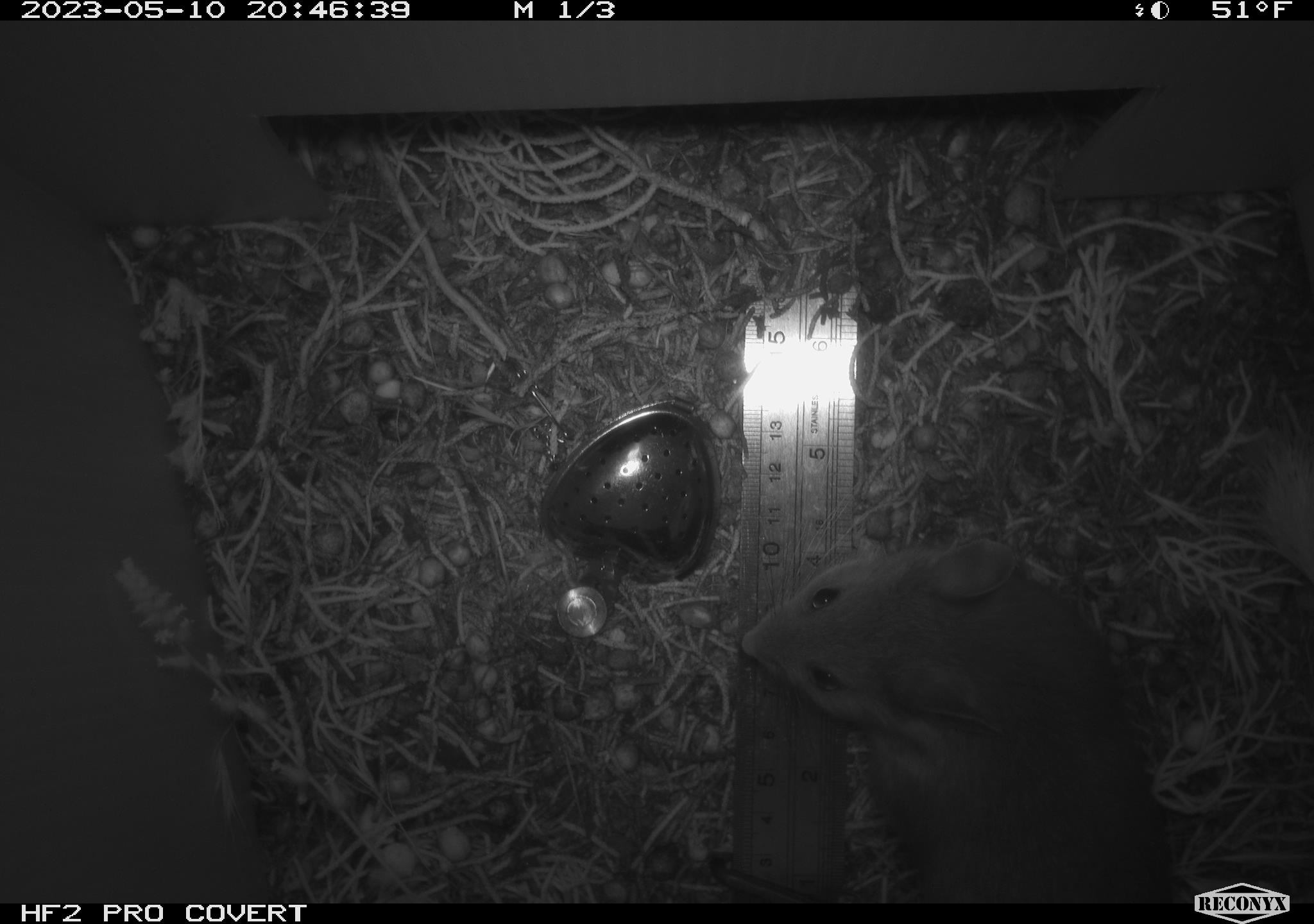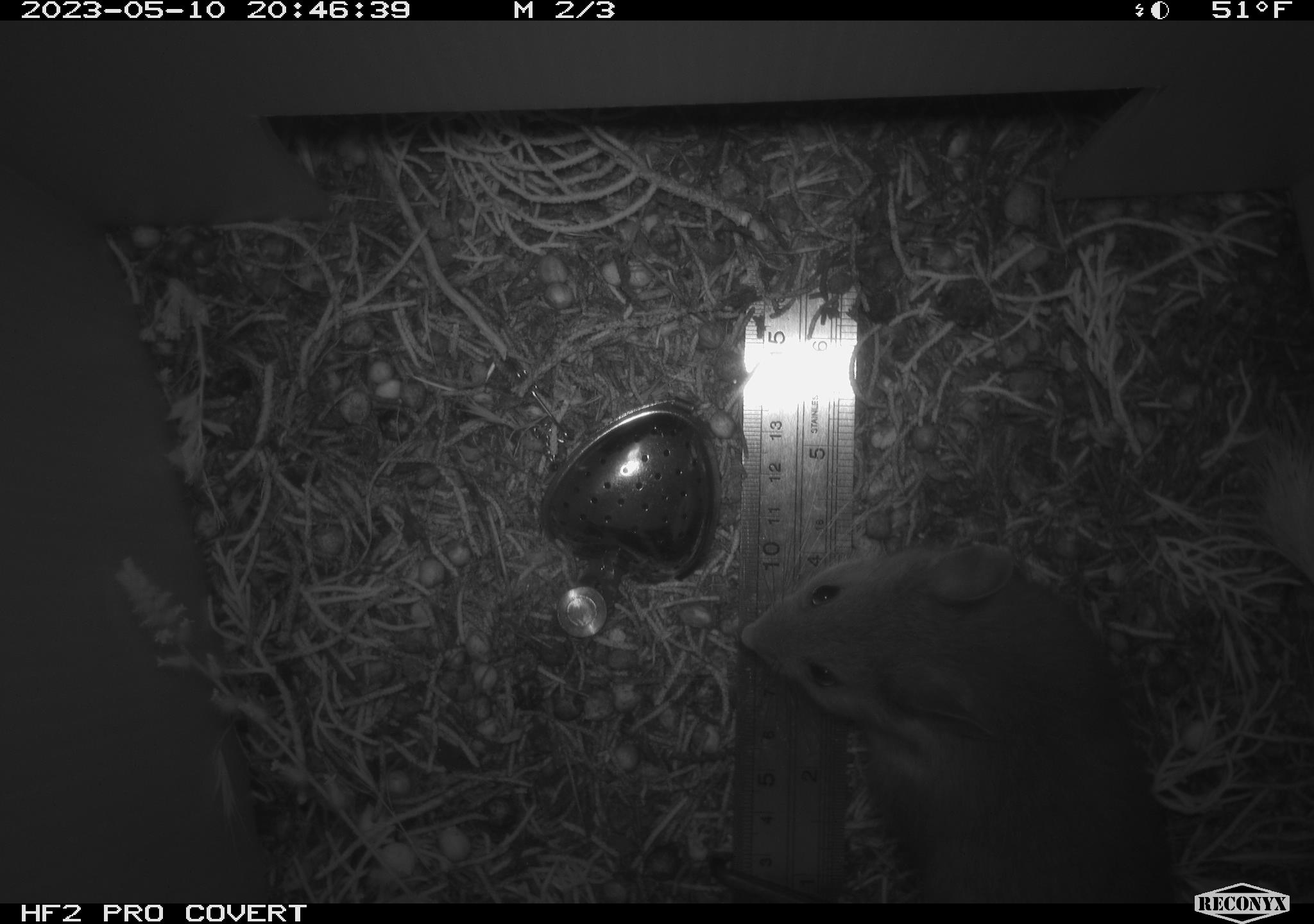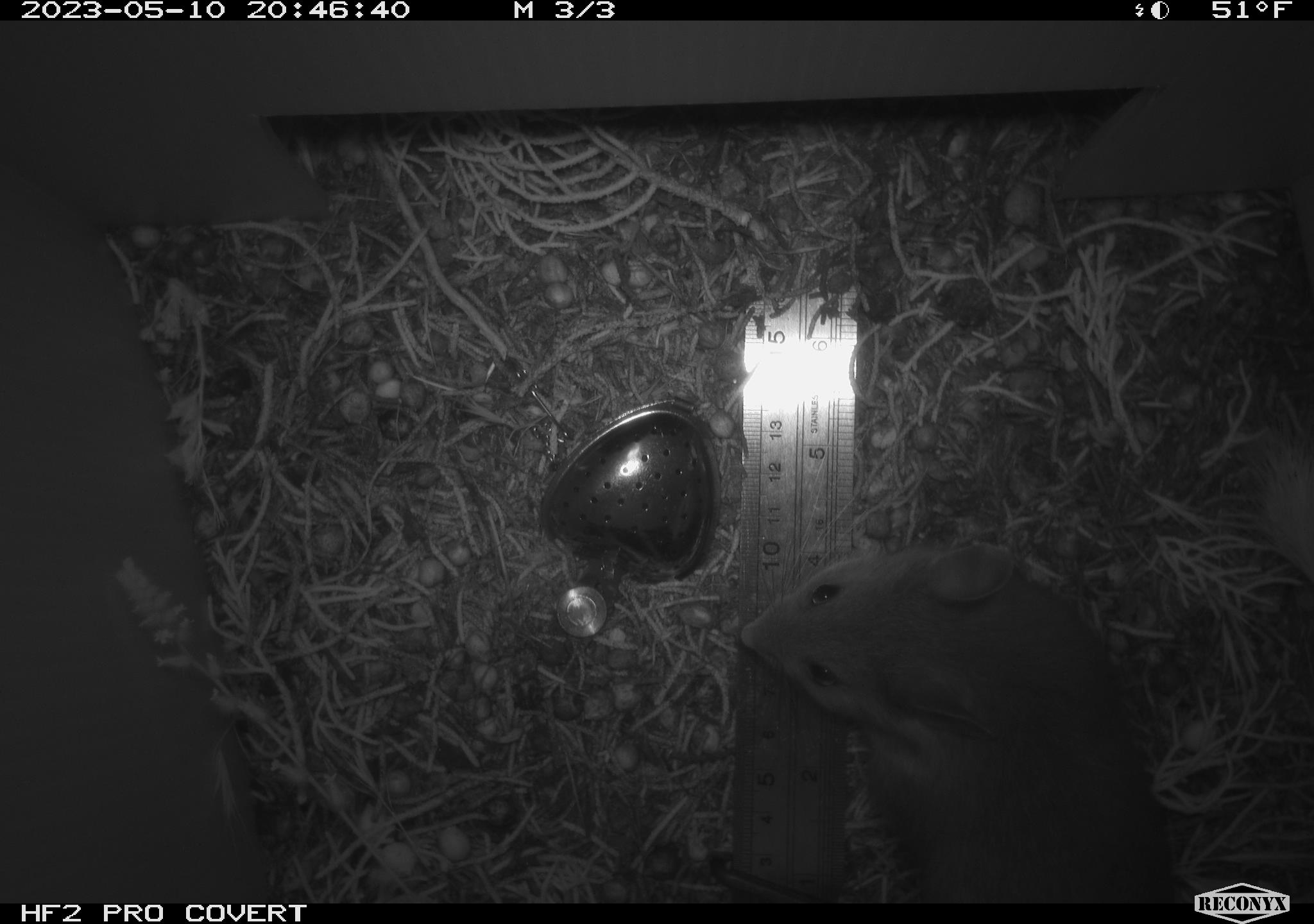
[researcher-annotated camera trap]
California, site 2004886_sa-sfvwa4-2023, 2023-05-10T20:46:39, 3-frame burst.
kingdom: Animalia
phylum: Chordata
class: Mammalia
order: Rodentia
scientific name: Rodentia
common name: mouse species